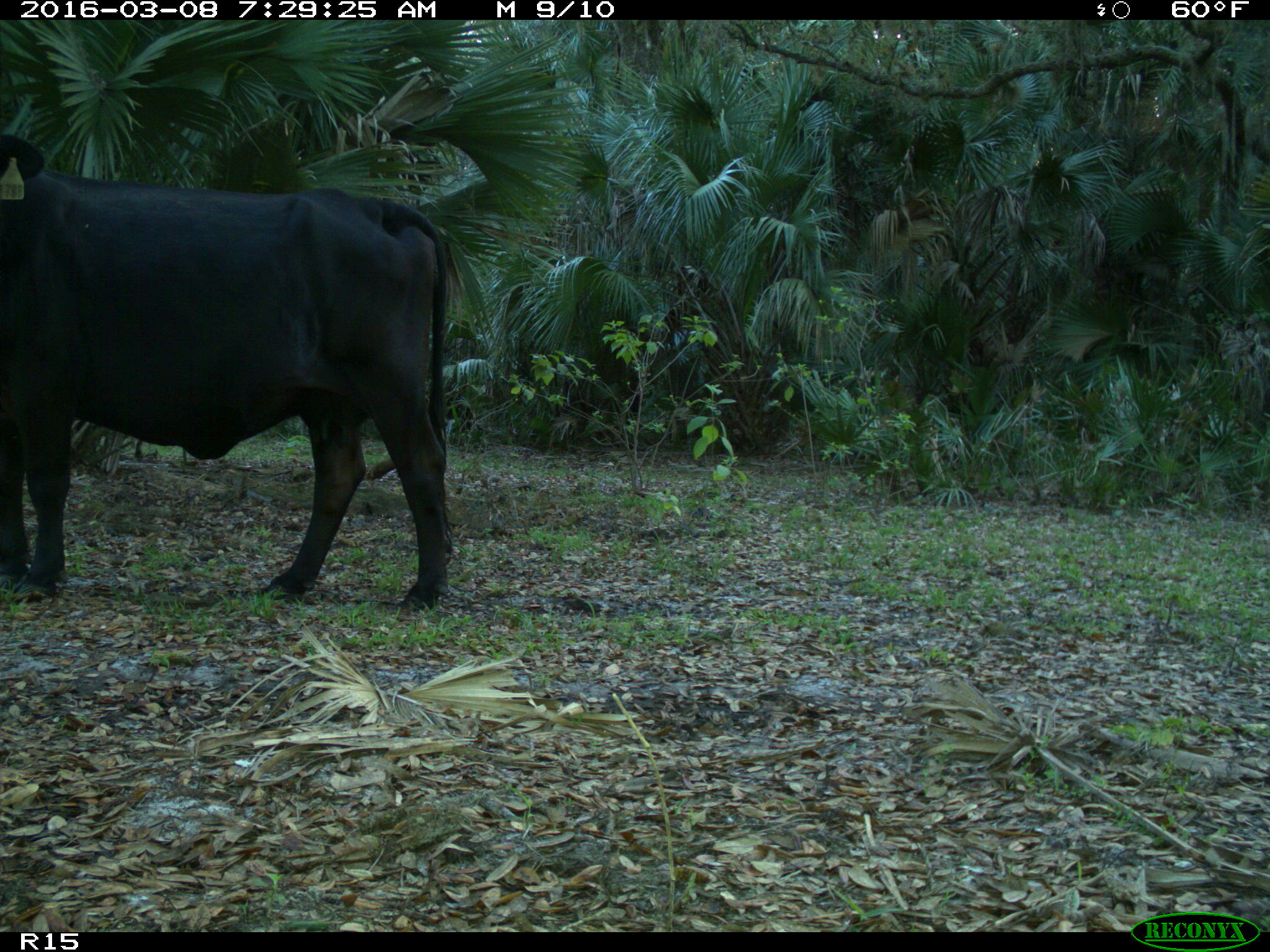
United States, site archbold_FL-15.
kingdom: Animalia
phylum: Chordata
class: Mammalia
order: Artiodactyla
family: Bovidae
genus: Bos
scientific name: Bos taurus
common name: domestic cow